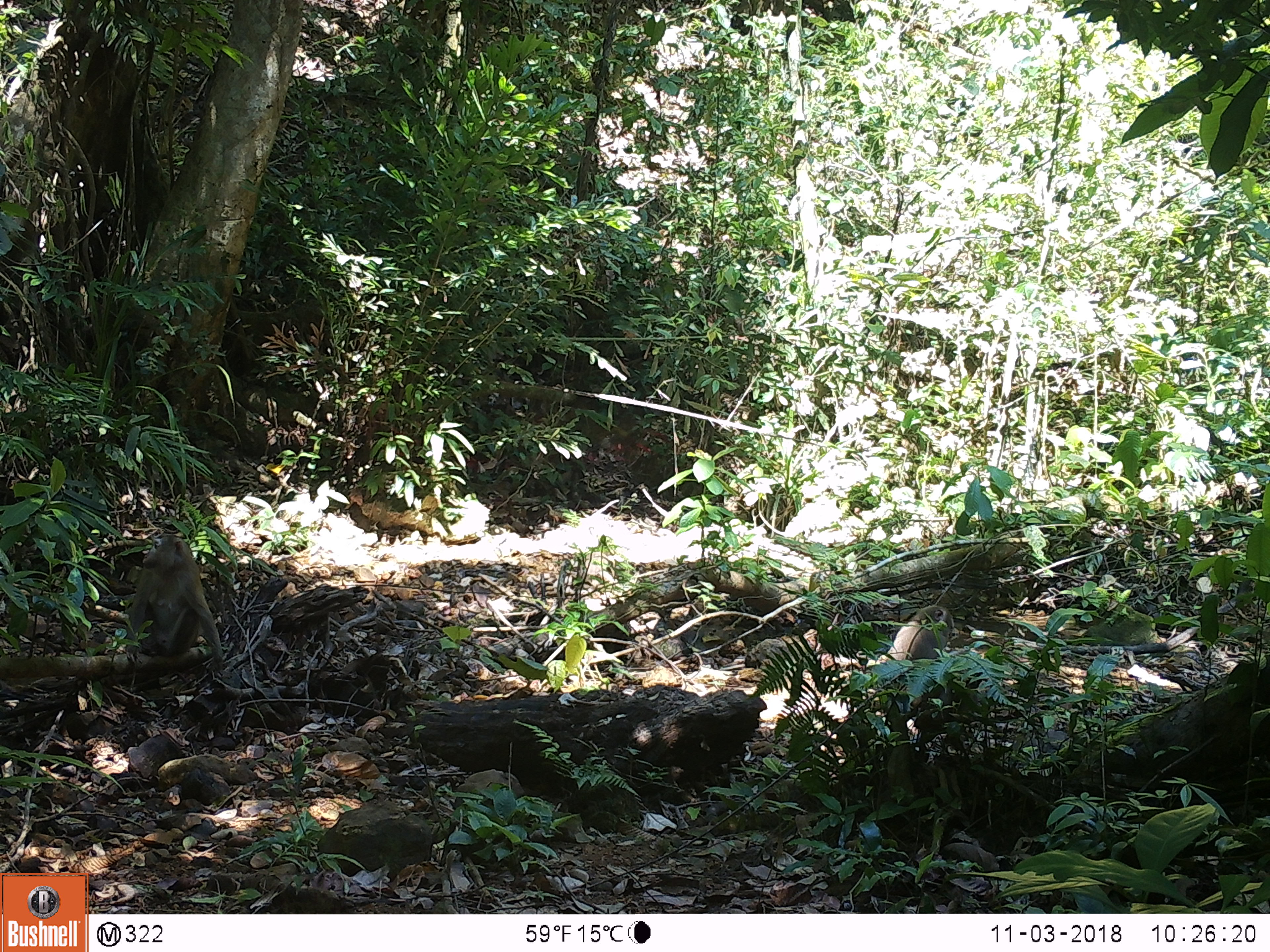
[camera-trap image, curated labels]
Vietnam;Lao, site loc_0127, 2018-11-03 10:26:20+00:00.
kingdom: Animalia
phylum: Chordata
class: Mammalia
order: Primates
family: Cercopithecidae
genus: Macaca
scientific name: Macaca nemestrina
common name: pig-tailed macaque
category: pig tailed macaque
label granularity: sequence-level